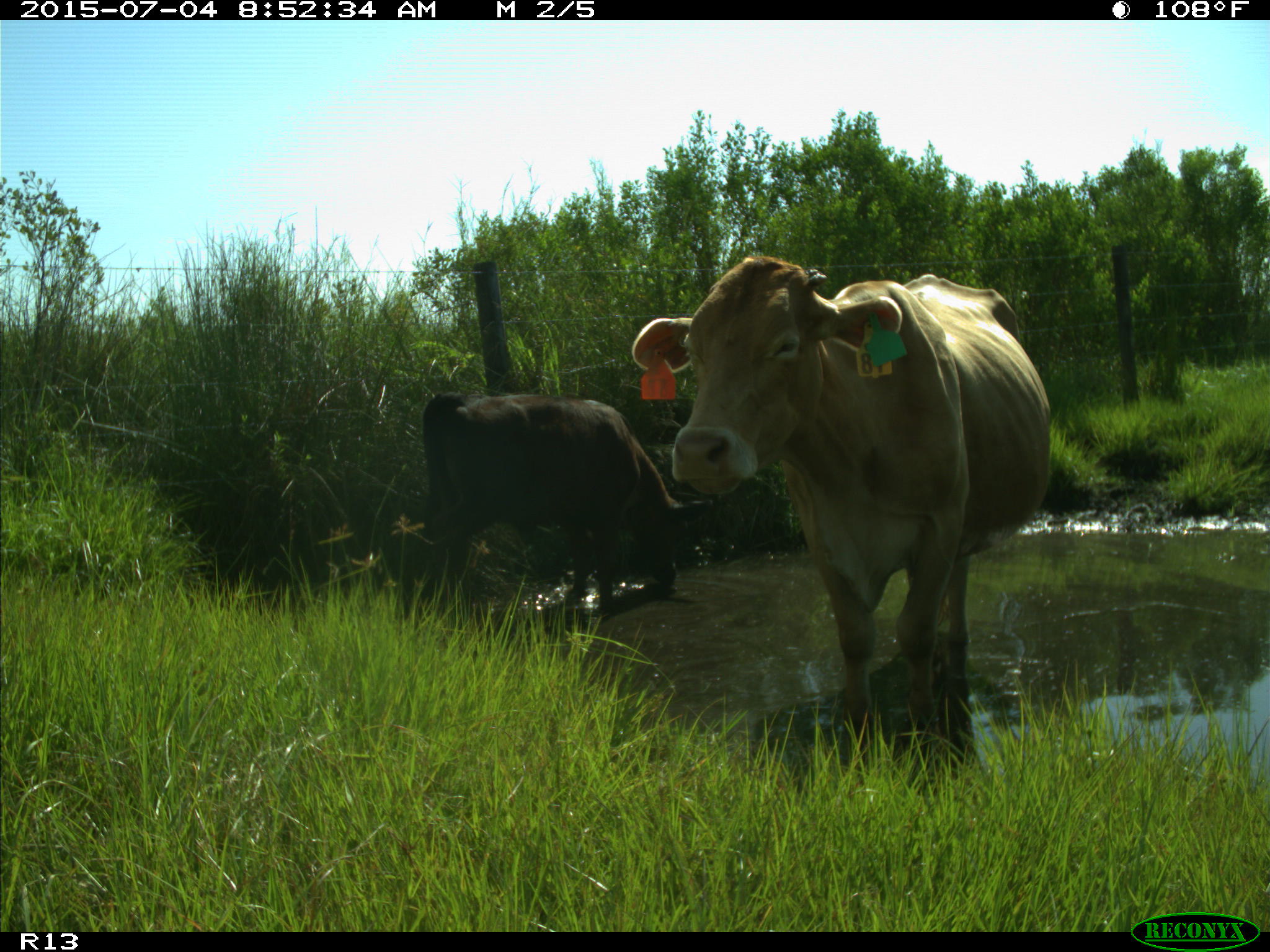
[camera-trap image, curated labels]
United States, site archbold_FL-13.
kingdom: Animalia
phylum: Chordata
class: Mammalia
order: Artiodactyla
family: Bovidae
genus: Bos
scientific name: Bos taurus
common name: domestic cow